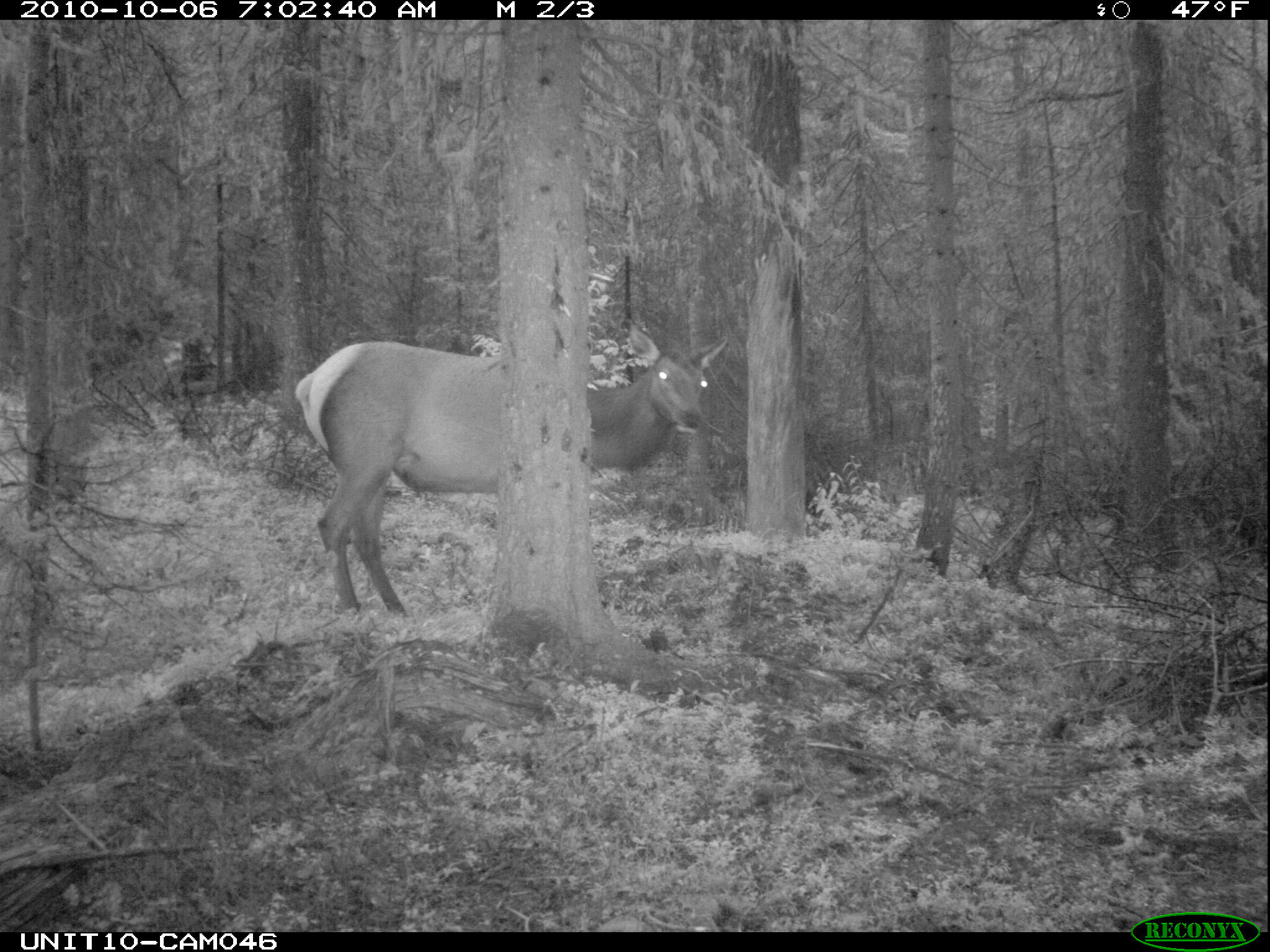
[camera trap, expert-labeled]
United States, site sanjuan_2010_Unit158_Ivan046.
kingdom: Animalia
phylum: Chordata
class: Mammalia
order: Artiodactyla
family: Cervidae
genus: Cervus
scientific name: Cervus elaphus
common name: red deer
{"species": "Cervus elaphus (red deer)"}